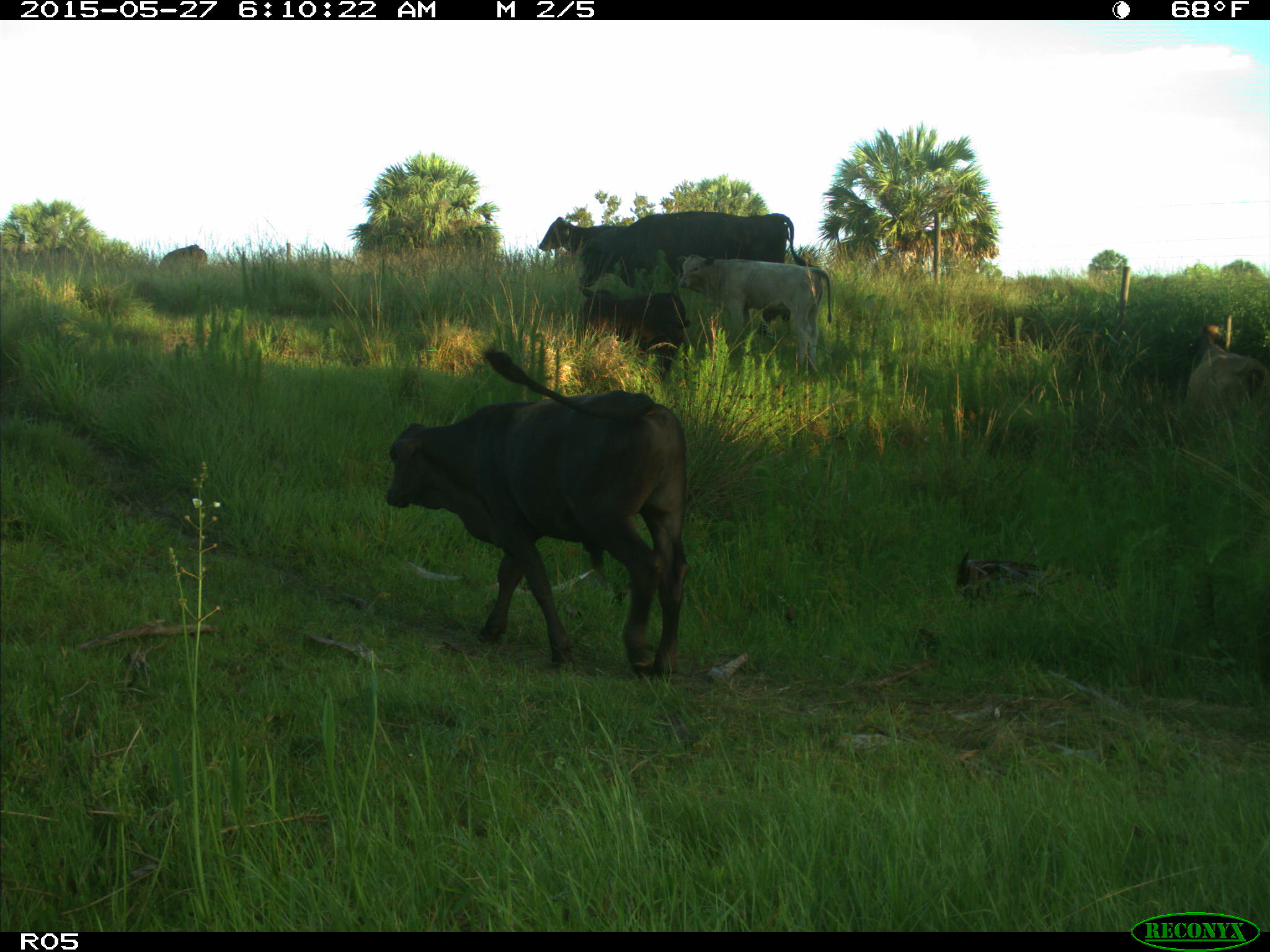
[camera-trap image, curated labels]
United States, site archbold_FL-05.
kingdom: Animalia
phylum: Chordata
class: Mammalia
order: Artiodactyla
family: Bovidae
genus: Bos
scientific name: Bos taurus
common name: domestic cow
Bos taurus (domestic cow).